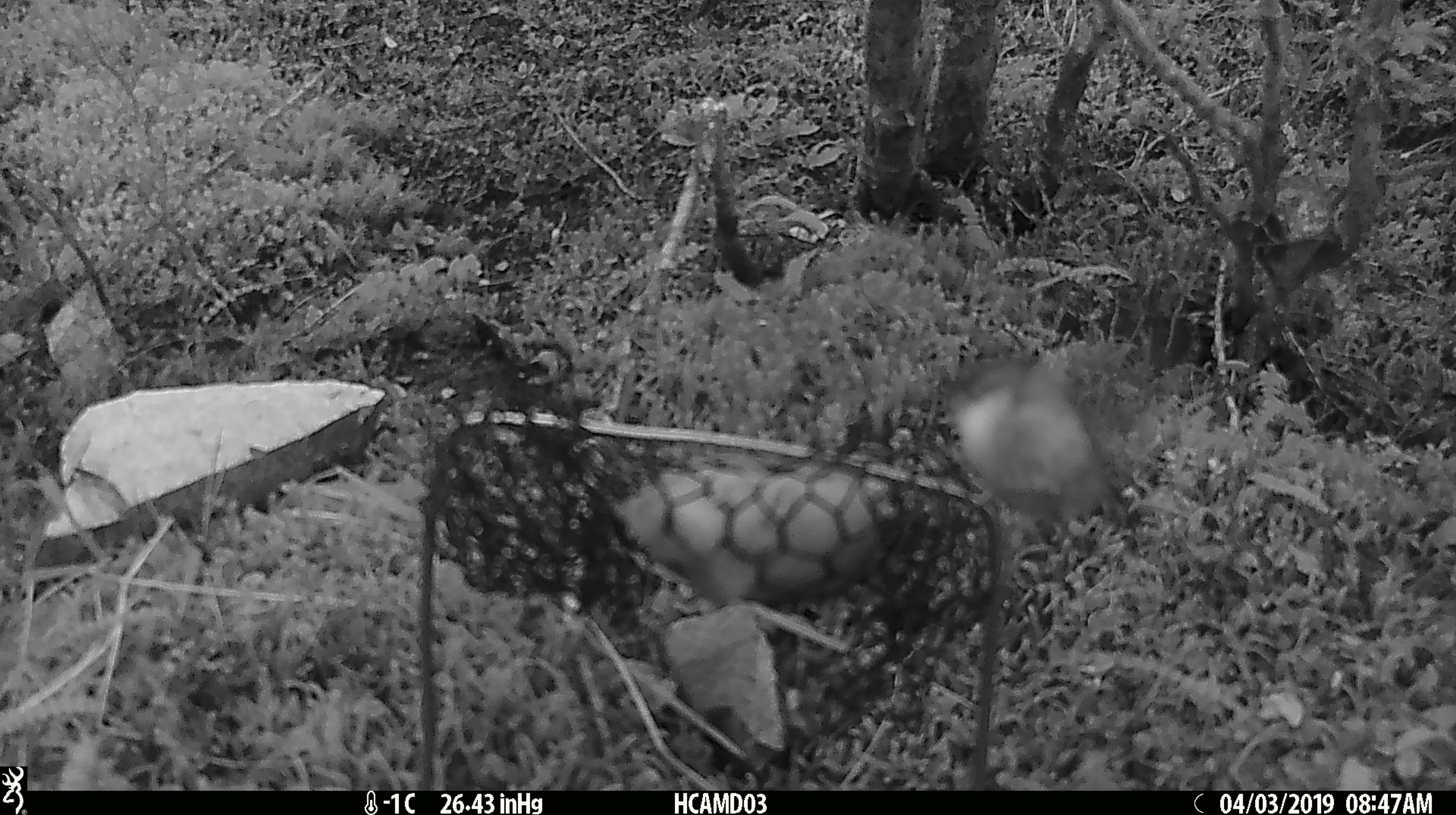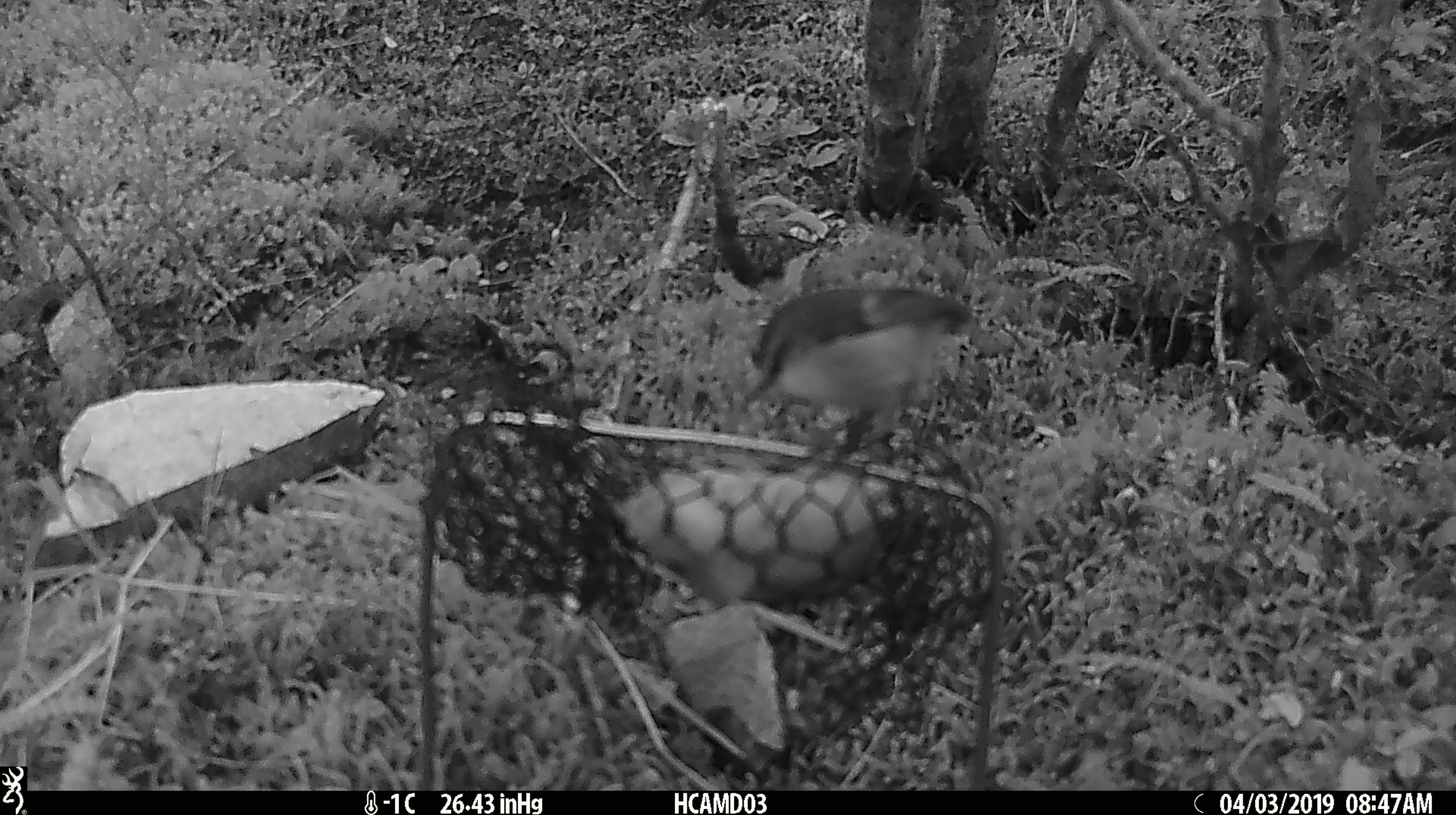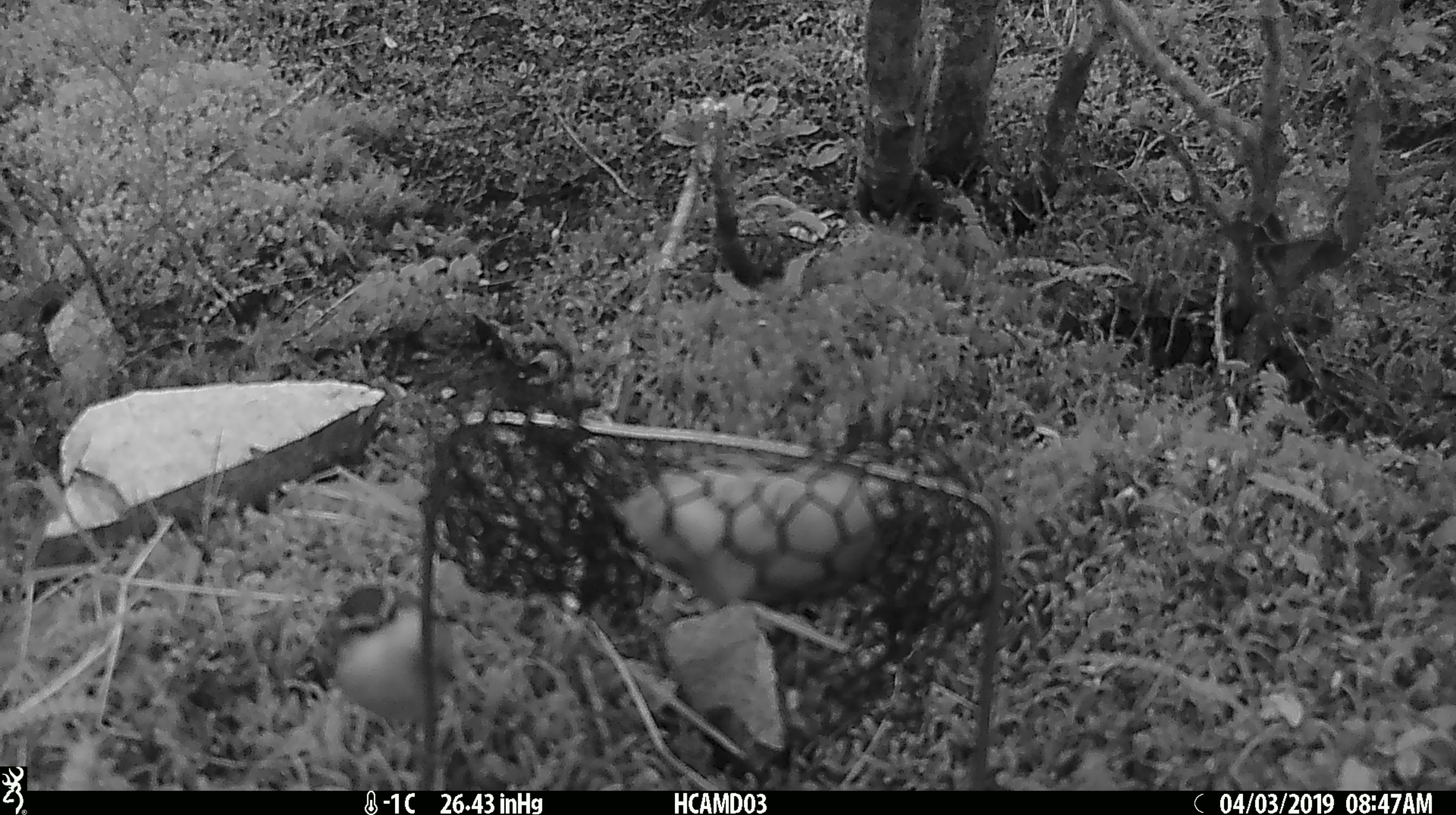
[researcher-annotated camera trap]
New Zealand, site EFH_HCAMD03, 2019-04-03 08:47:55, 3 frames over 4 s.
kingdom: Animalia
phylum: Chordata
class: Aves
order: Passeriformes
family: Acanthisittidae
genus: Acanthisitta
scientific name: Acanthisitta chloris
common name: rifleman